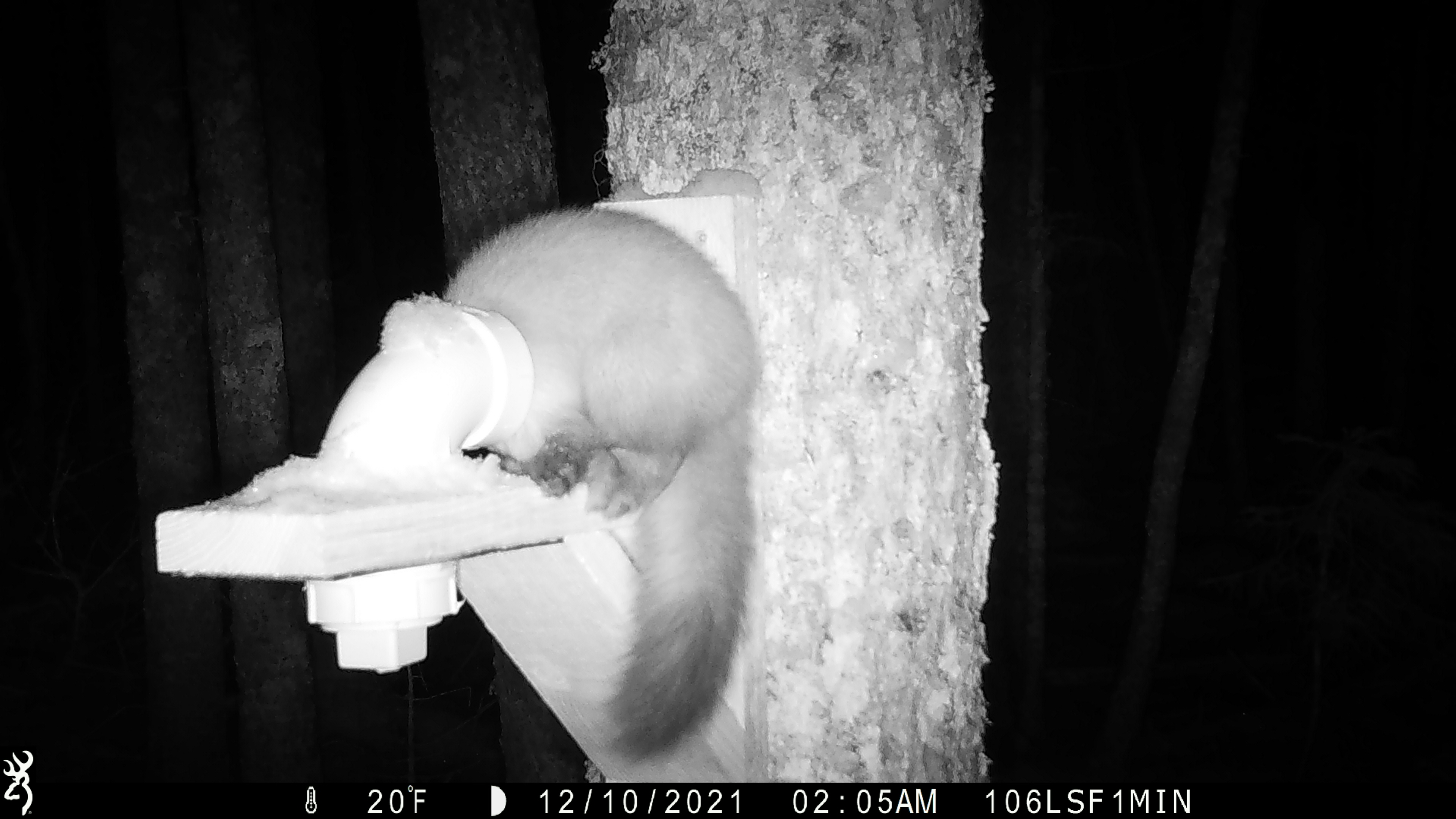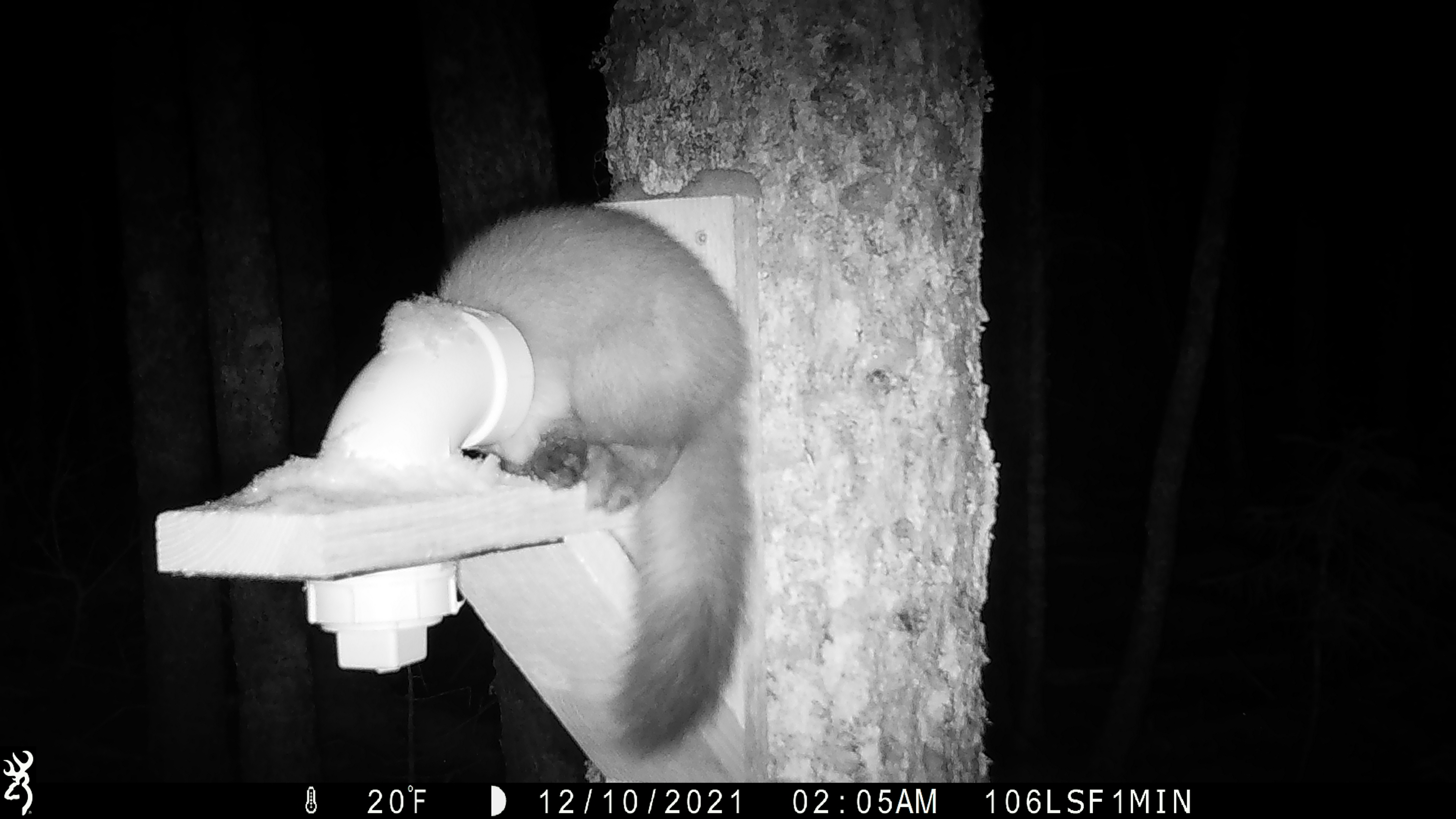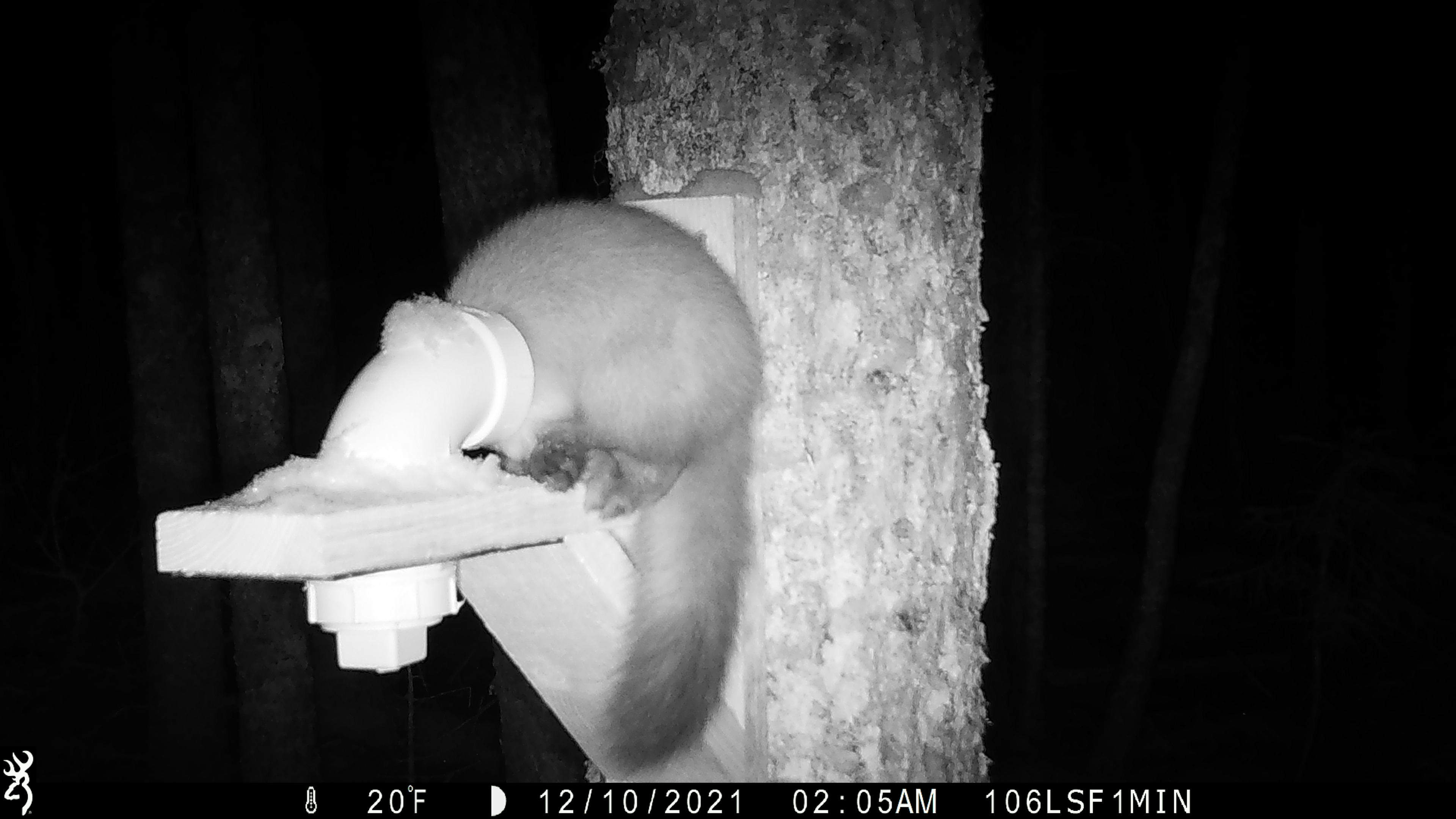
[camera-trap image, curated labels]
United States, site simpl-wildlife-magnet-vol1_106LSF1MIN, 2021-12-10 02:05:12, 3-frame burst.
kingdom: Animalia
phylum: Chordata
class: Mammalia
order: Carnivora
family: Mustelidae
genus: Martes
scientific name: Martes americana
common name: american marten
American marten (Martes americana).